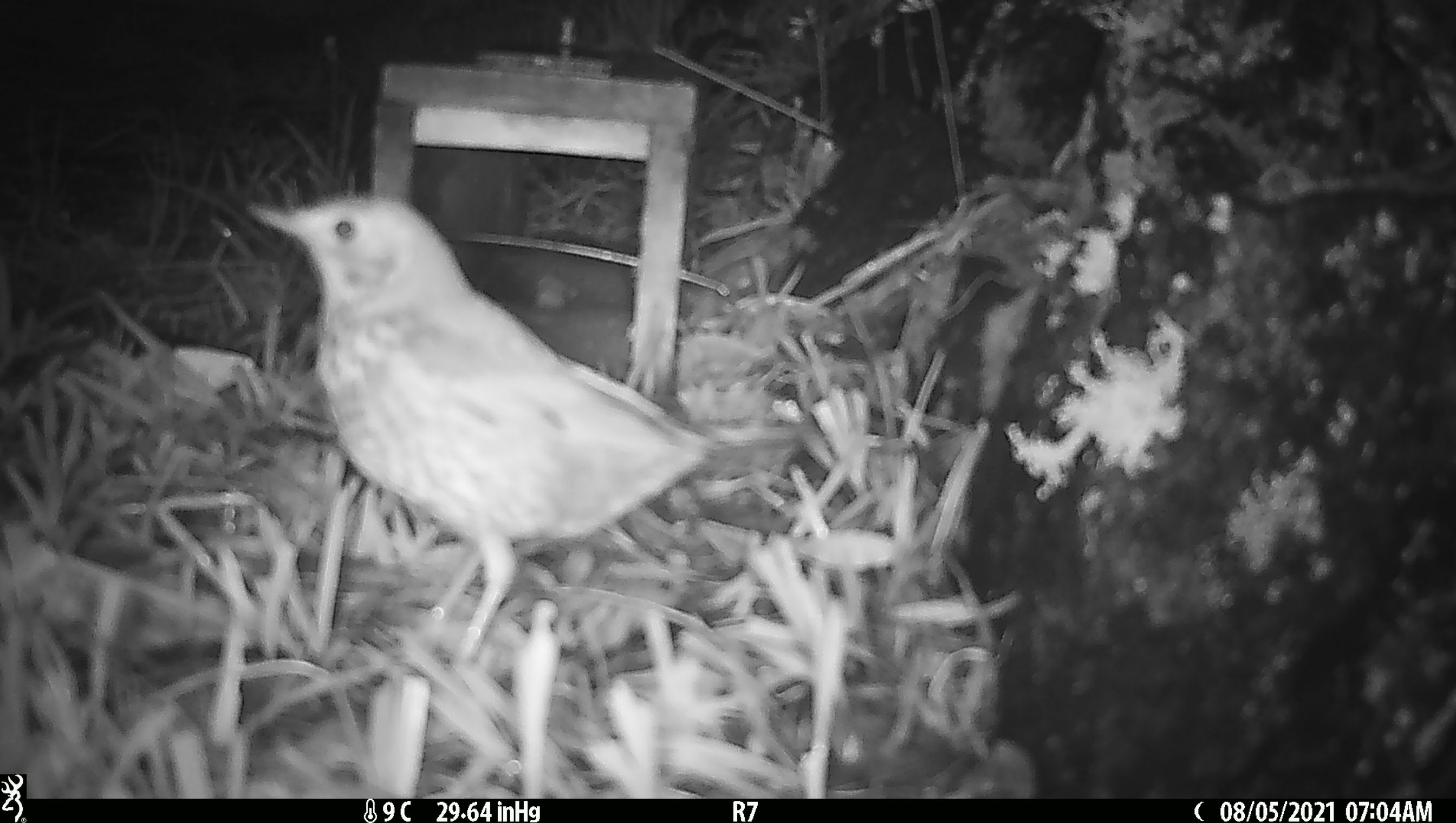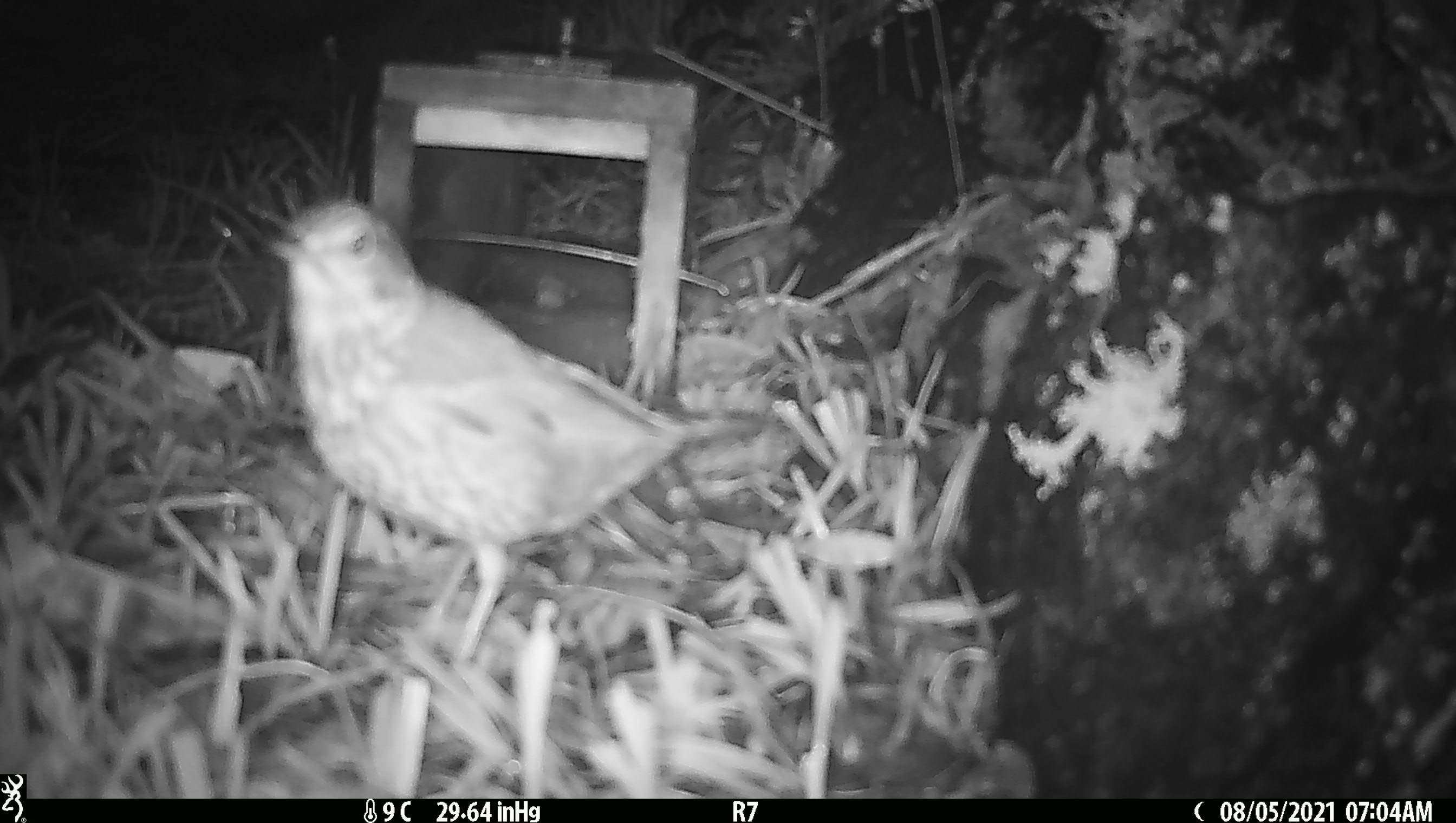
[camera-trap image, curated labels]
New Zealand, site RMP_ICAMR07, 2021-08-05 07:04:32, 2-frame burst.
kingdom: Animalia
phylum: Chordata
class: Aves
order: Passeriformes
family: Turdidae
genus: Turdus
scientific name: Turdus philomelos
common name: song thrush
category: thrush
Thrush (song thrush) (Turdus philomelos).